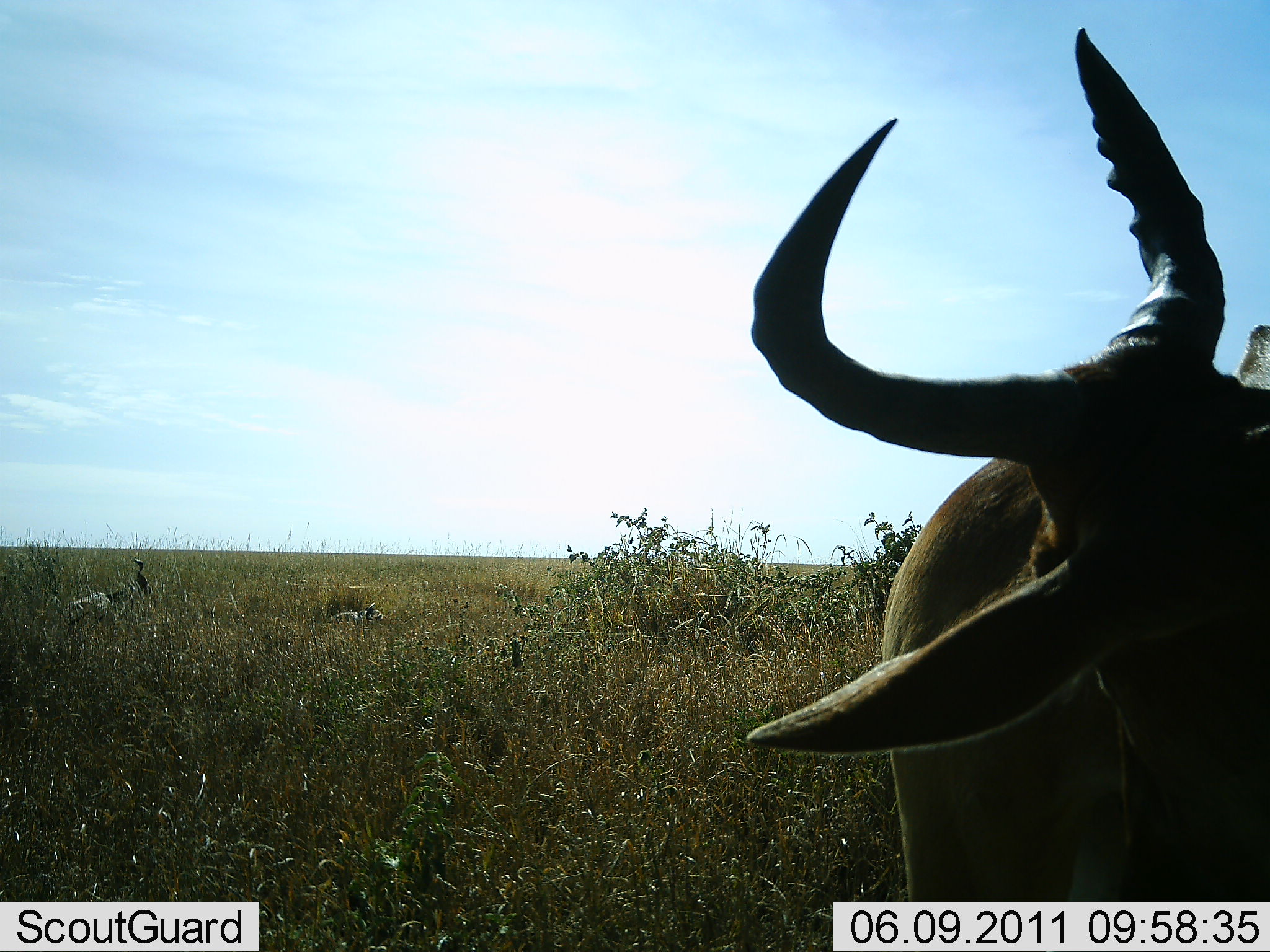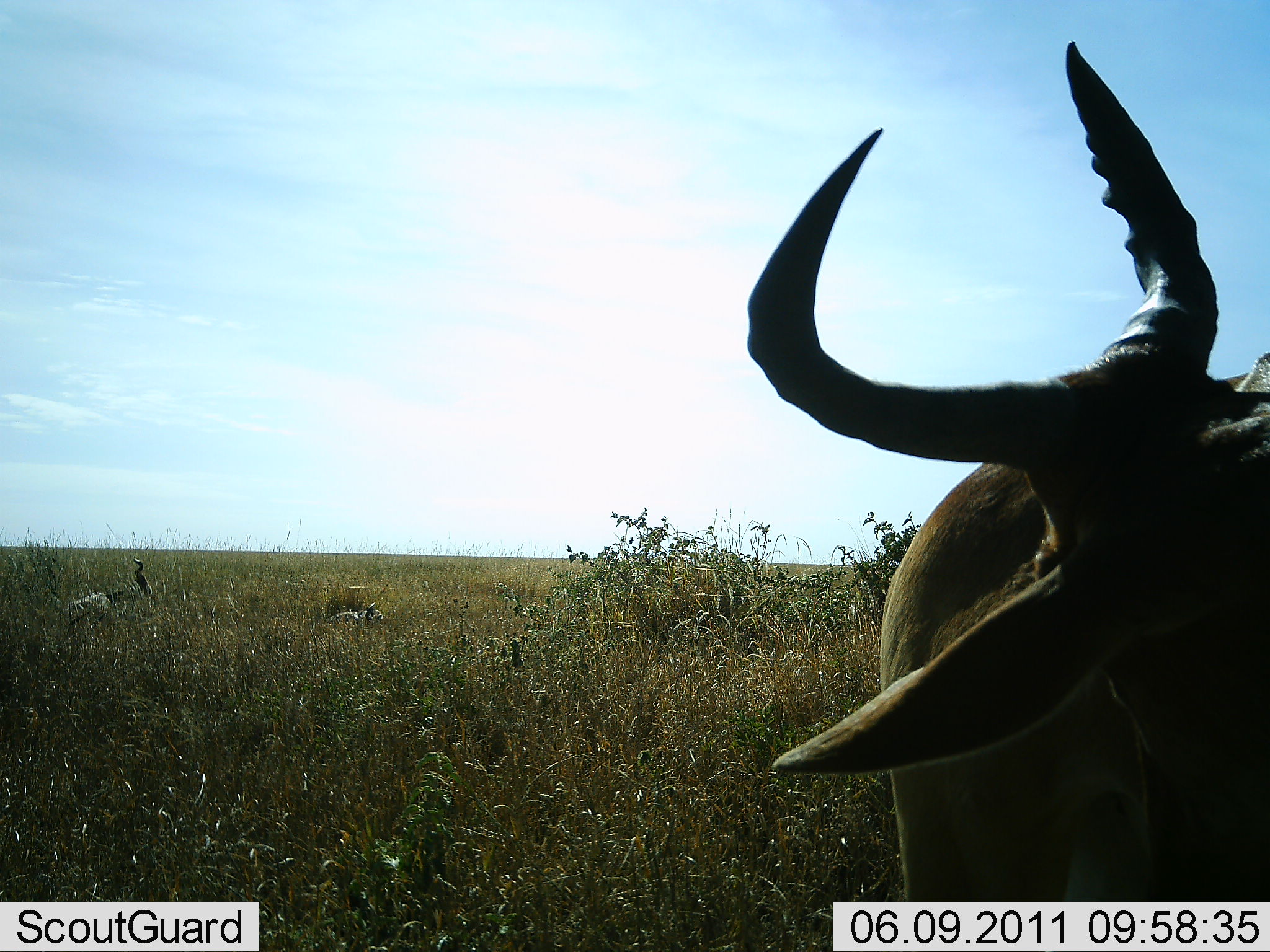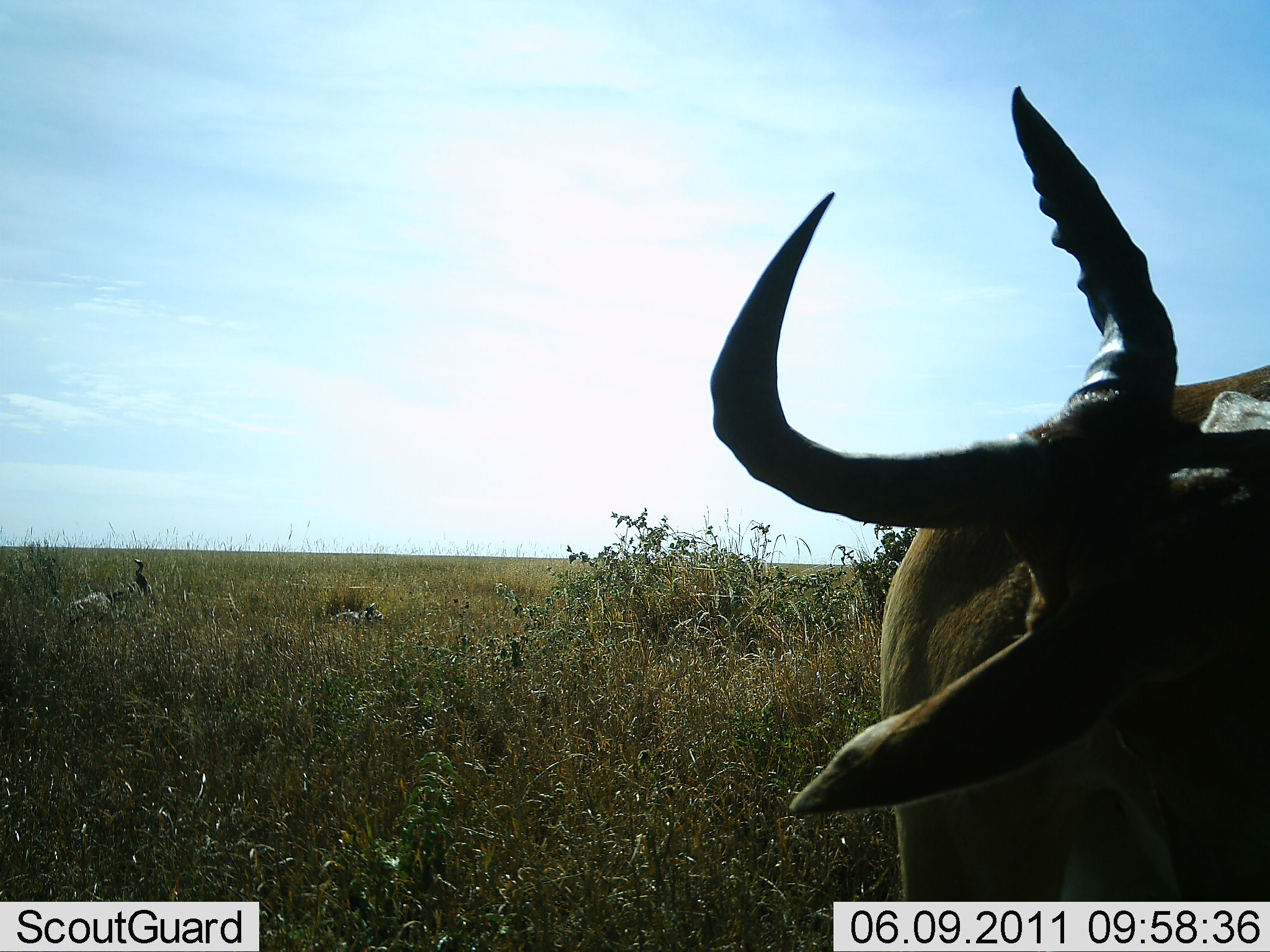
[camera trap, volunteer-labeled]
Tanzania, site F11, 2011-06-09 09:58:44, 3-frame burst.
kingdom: Animalia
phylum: Chordata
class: Mammalia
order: Artiodactyla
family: Bovidae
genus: Alcelaphus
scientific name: Alcelaphus buselaphus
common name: hartebeest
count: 1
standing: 73%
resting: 18%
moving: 18%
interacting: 0%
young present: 0%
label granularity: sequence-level